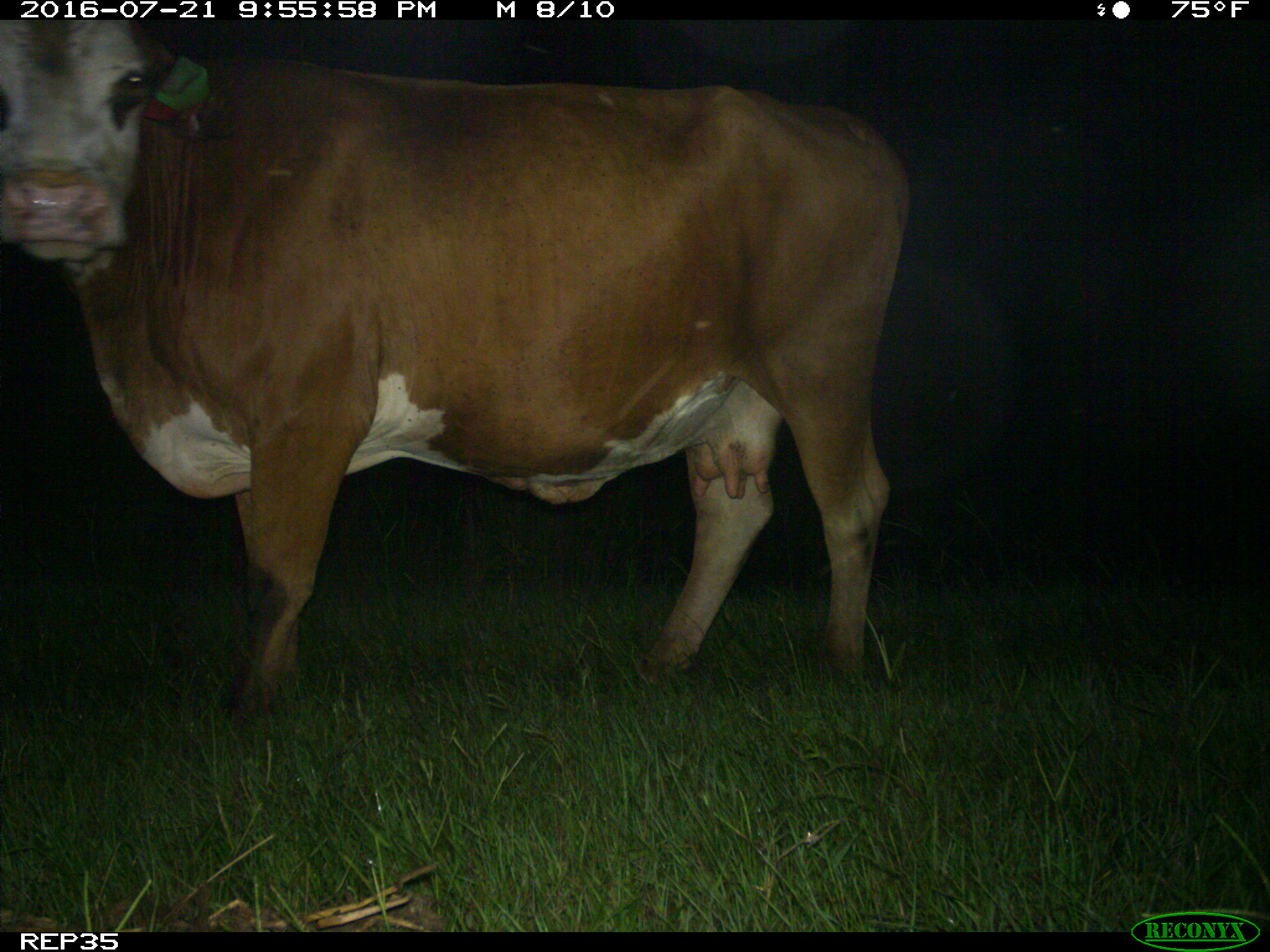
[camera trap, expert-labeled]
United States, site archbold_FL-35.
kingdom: Animalia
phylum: Chordata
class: Mammalia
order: Artiodactyla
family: Bovidae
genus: Bos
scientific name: Bos taurus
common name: domestic cow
Bos taurus (domestic cow).